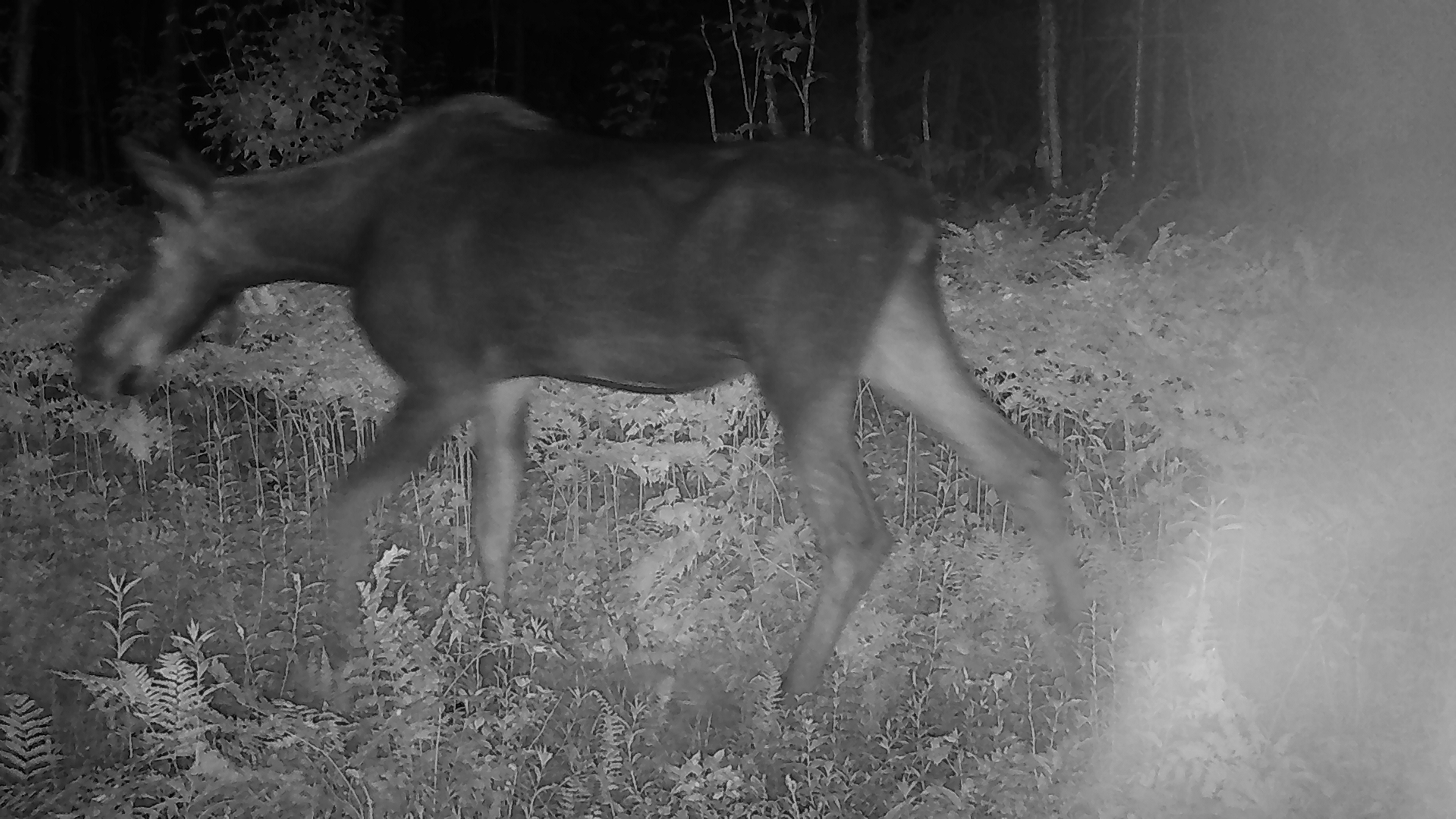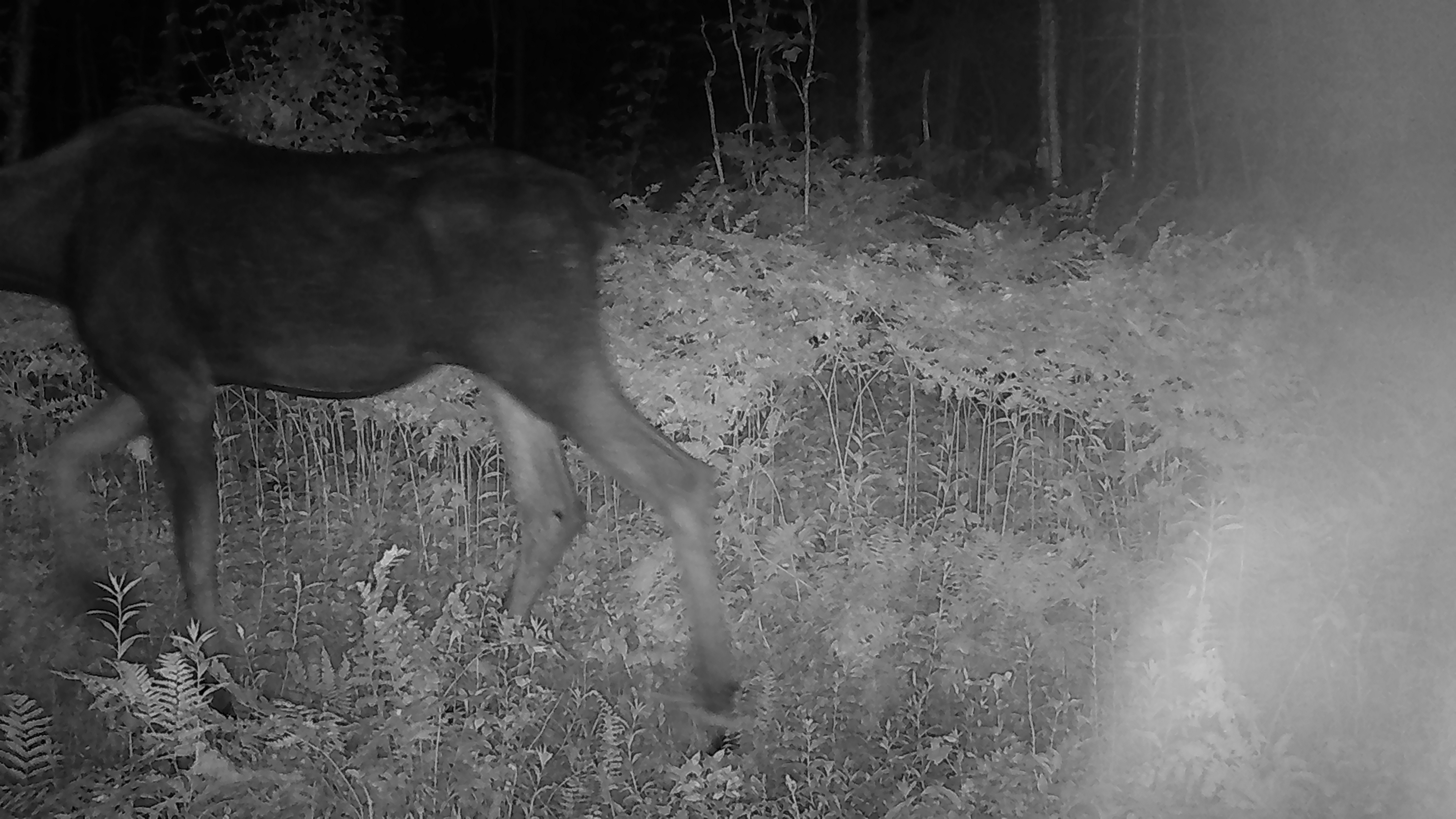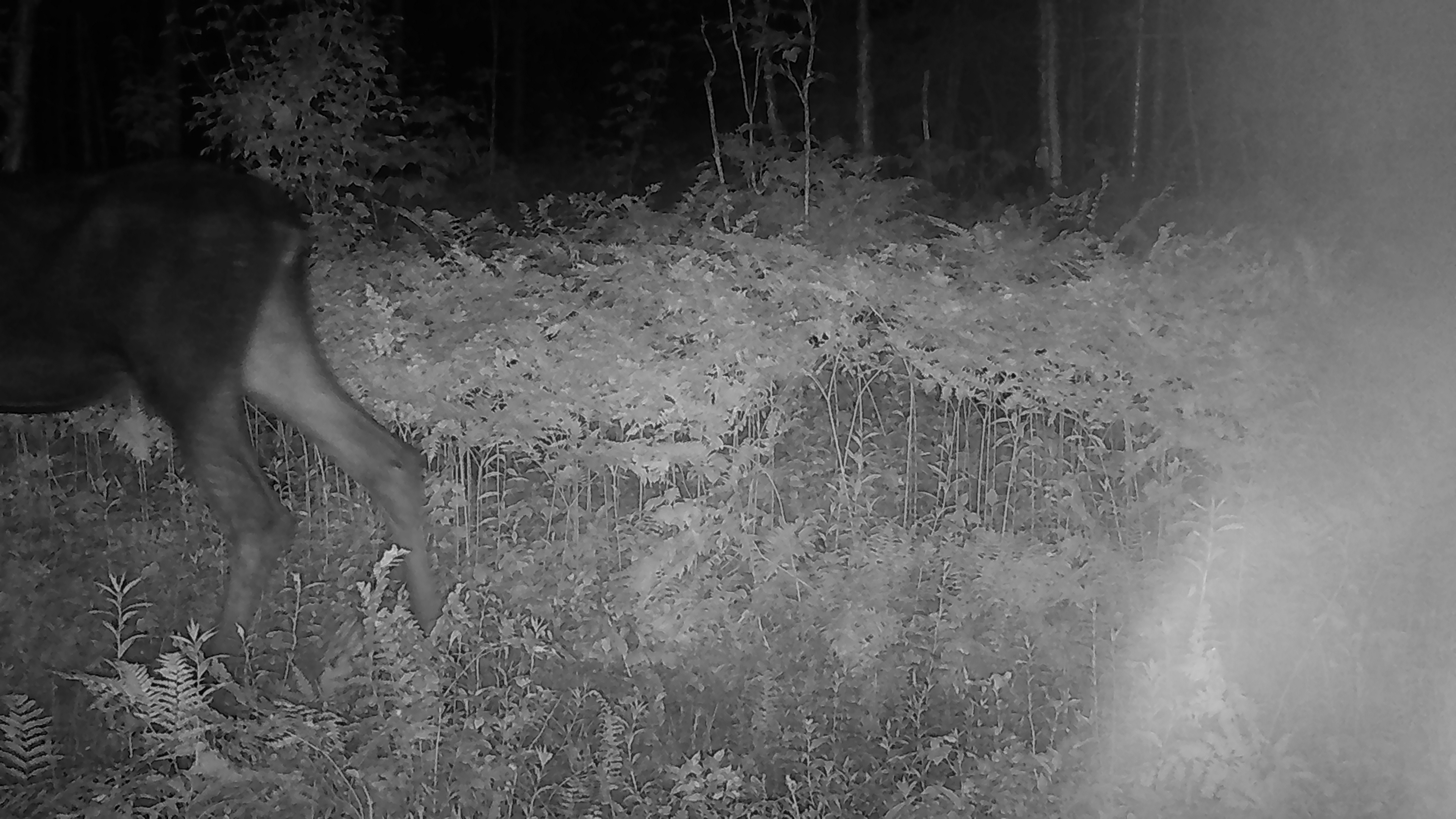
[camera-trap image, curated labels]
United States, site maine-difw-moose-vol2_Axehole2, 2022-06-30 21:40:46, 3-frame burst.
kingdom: Animalia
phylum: Chordata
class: Mammalia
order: Artiodactyla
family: Cervidae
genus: Alces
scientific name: Alces alces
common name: moose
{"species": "moose (Alces alces)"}